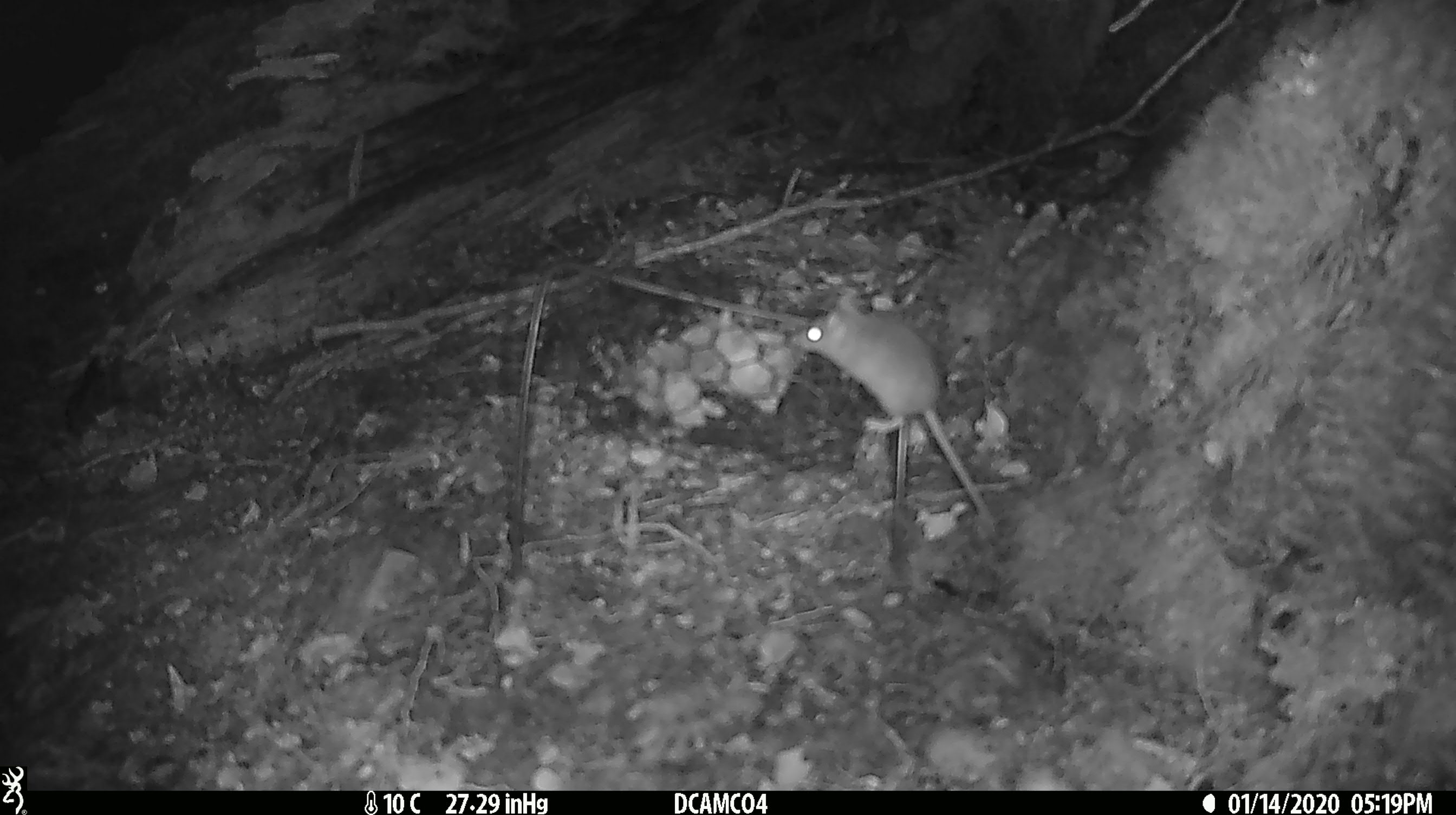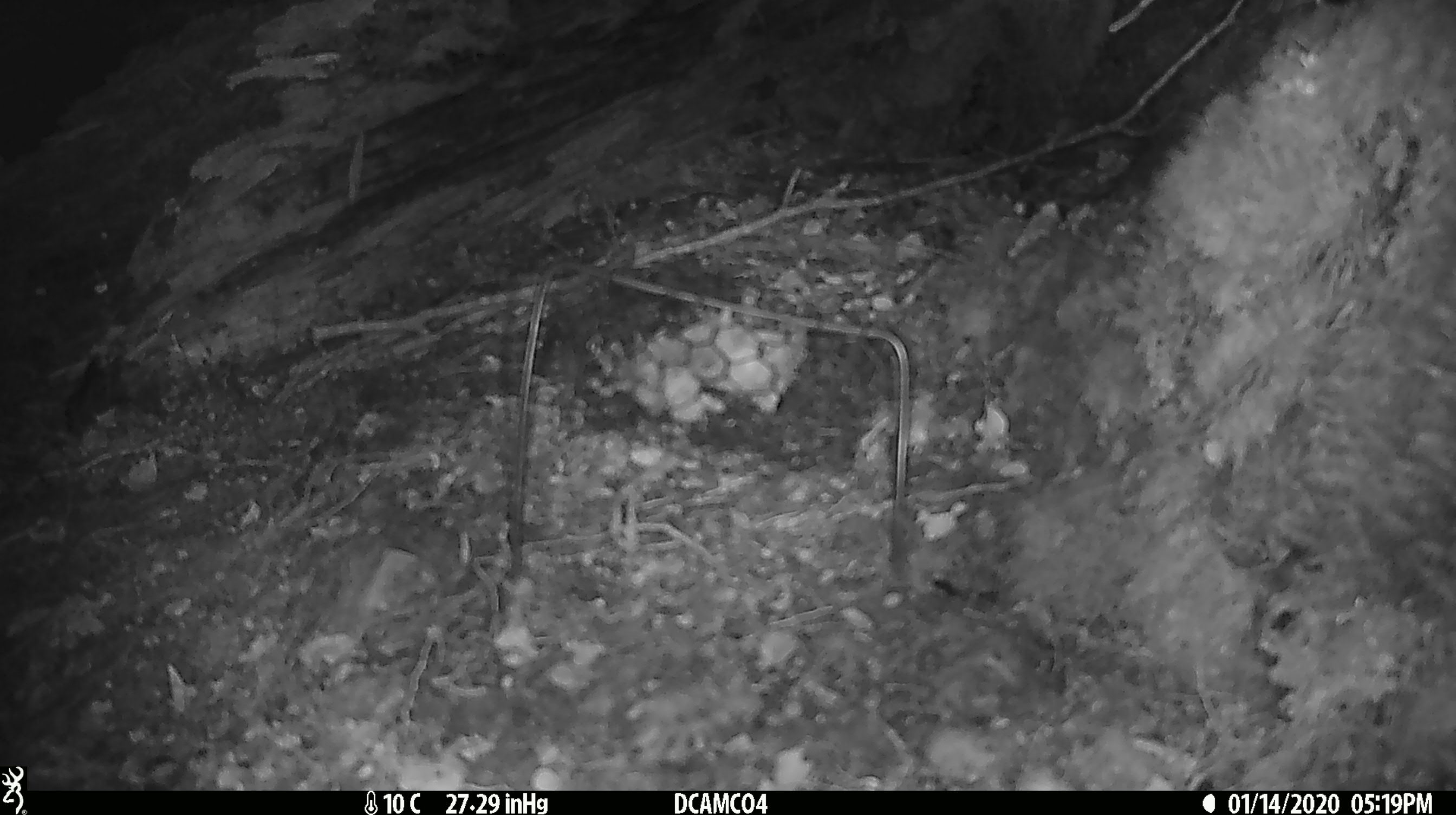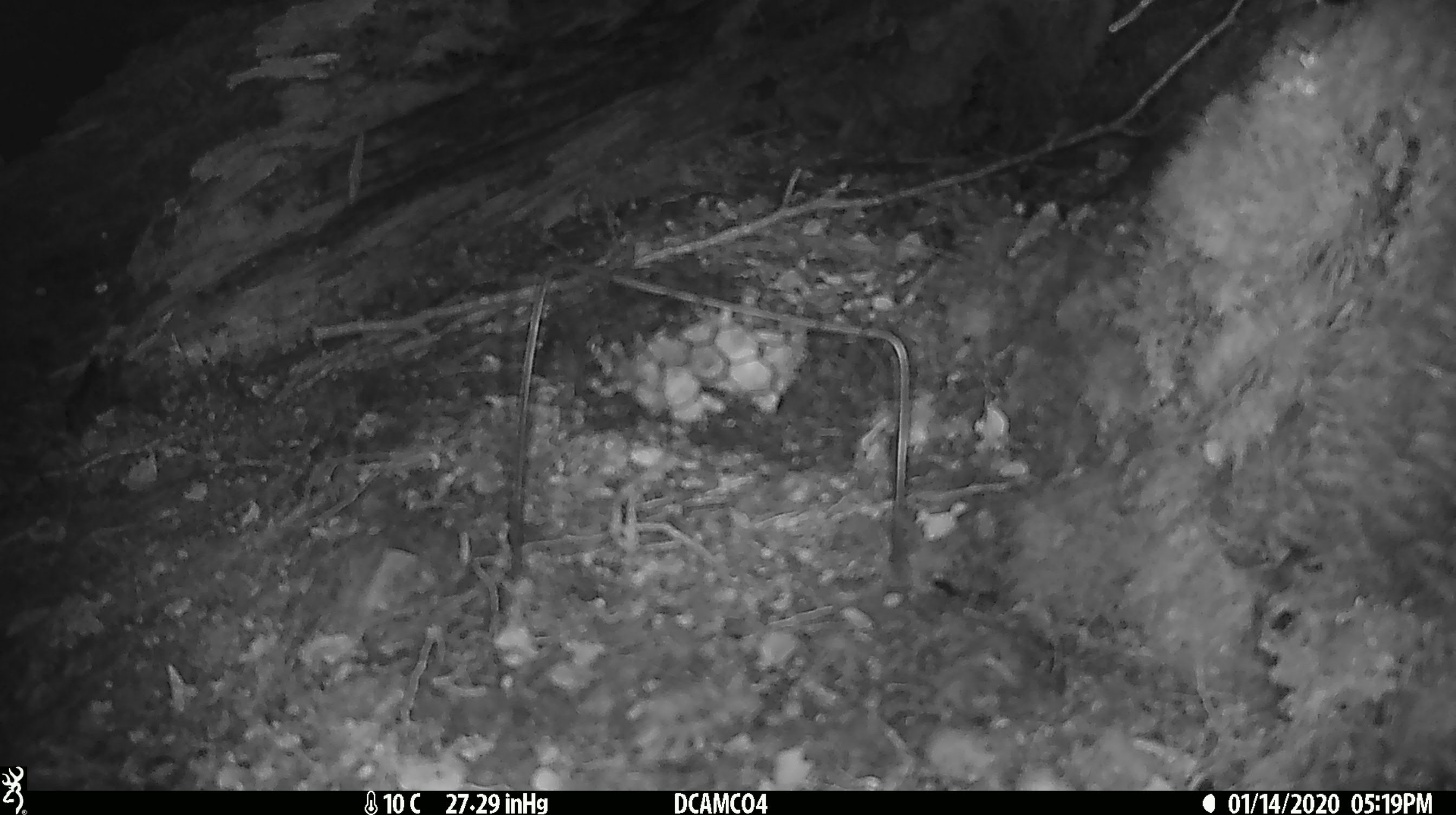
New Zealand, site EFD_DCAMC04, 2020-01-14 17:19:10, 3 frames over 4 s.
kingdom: Animalia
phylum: Chordata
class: Mammalia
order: Rodentia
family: Muridae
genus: Mus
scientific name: Mus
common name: mouse